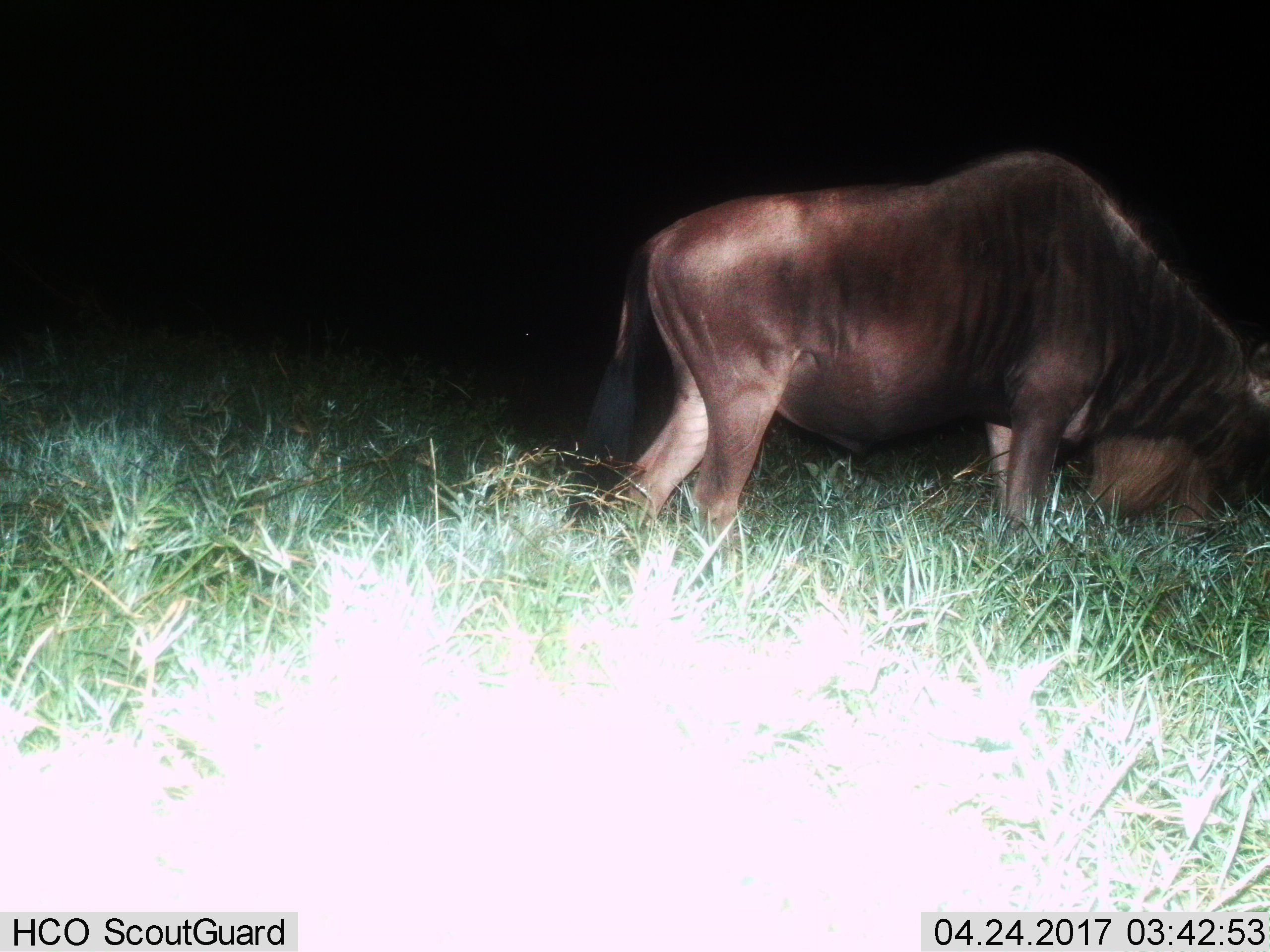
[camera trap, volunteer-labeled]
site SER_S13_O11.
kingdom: Animalia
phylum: Chordata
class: Mammalia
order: Artiodactyla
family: Bovidae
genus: Connochaetes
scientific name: Connochaetes taurinus taurinus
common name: blue wildebeest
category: wildebeestblue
Wildebeestblue (blue wildebeest) (Connochaetes taurinus taurinus), count 1. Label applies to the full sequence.